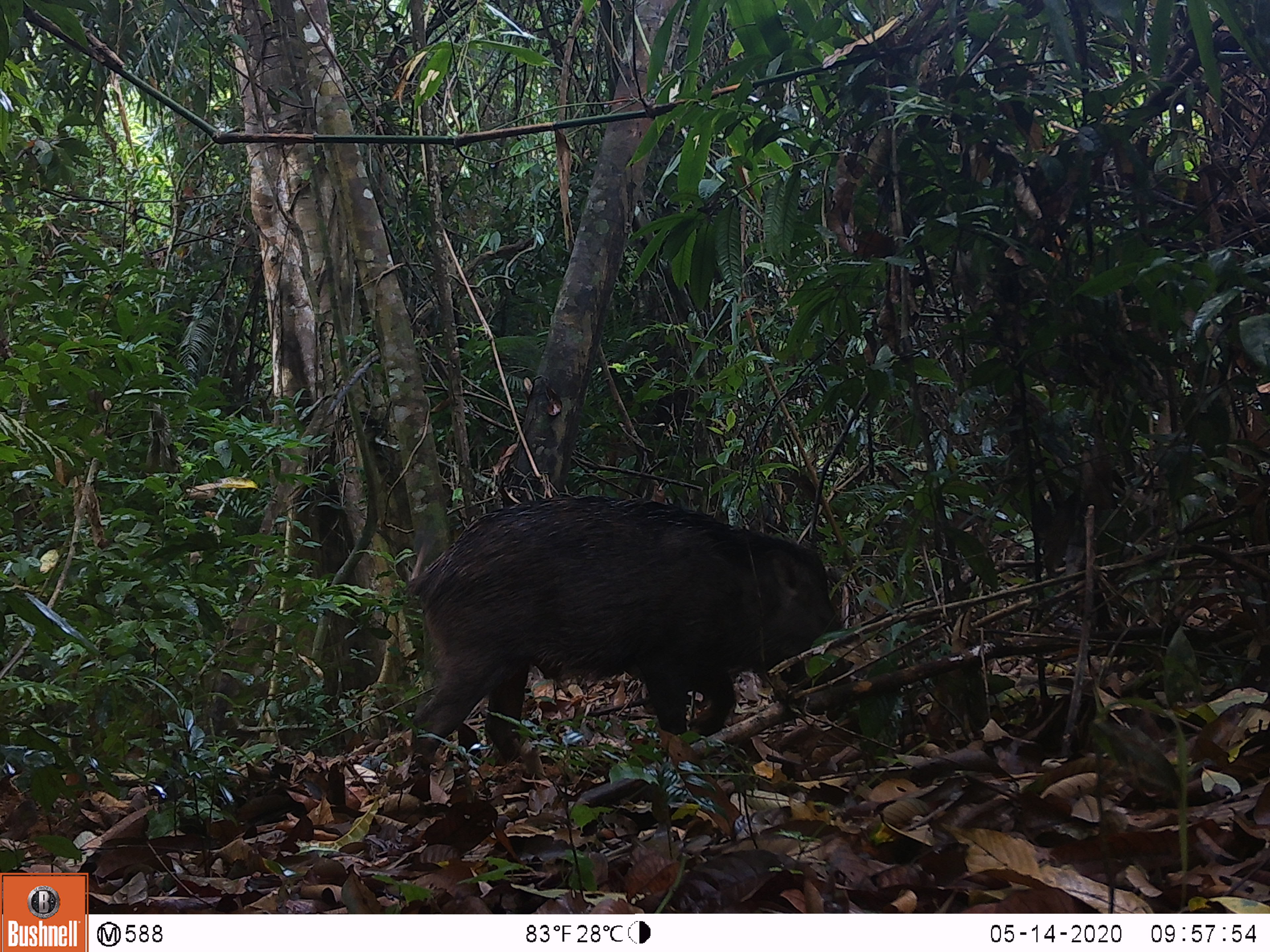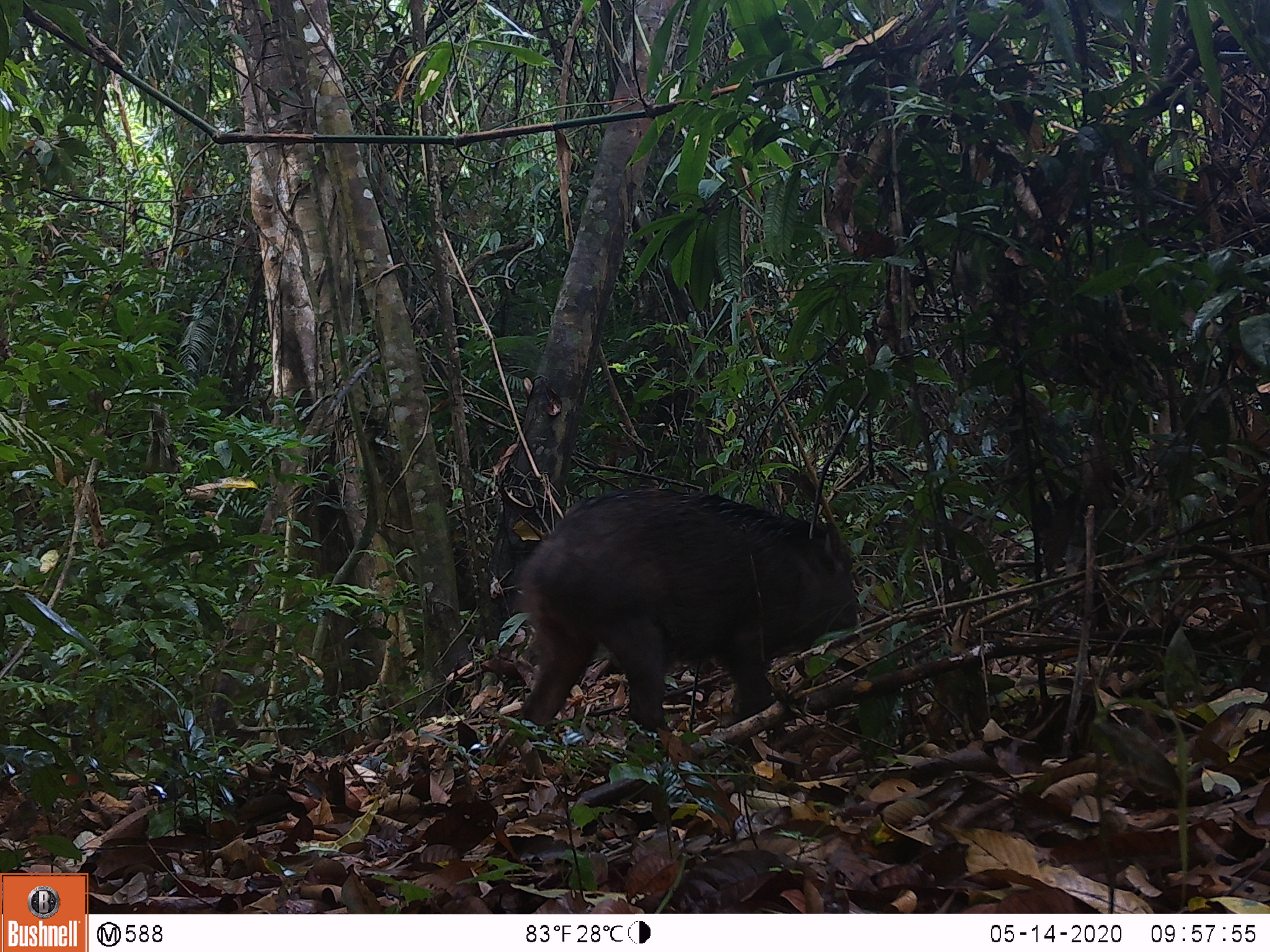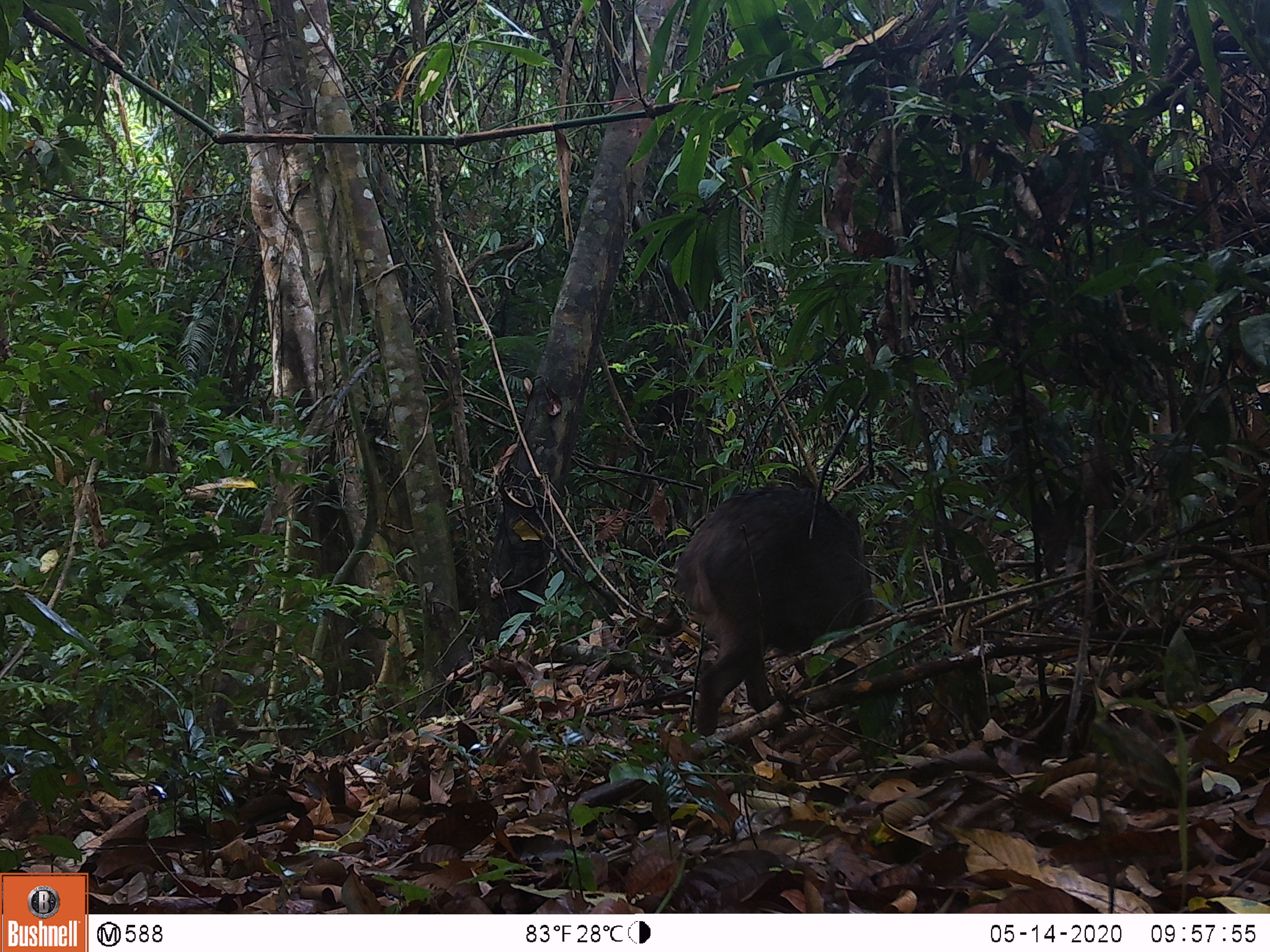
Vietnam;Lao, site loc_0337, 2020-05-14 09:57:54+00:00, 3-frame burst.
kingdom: Animalia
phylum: Chordata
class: Mammalia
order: Artiodactyla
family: Suidae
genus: Sus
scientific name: Sus scrofa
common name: eurasian wild pig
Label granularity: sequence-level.